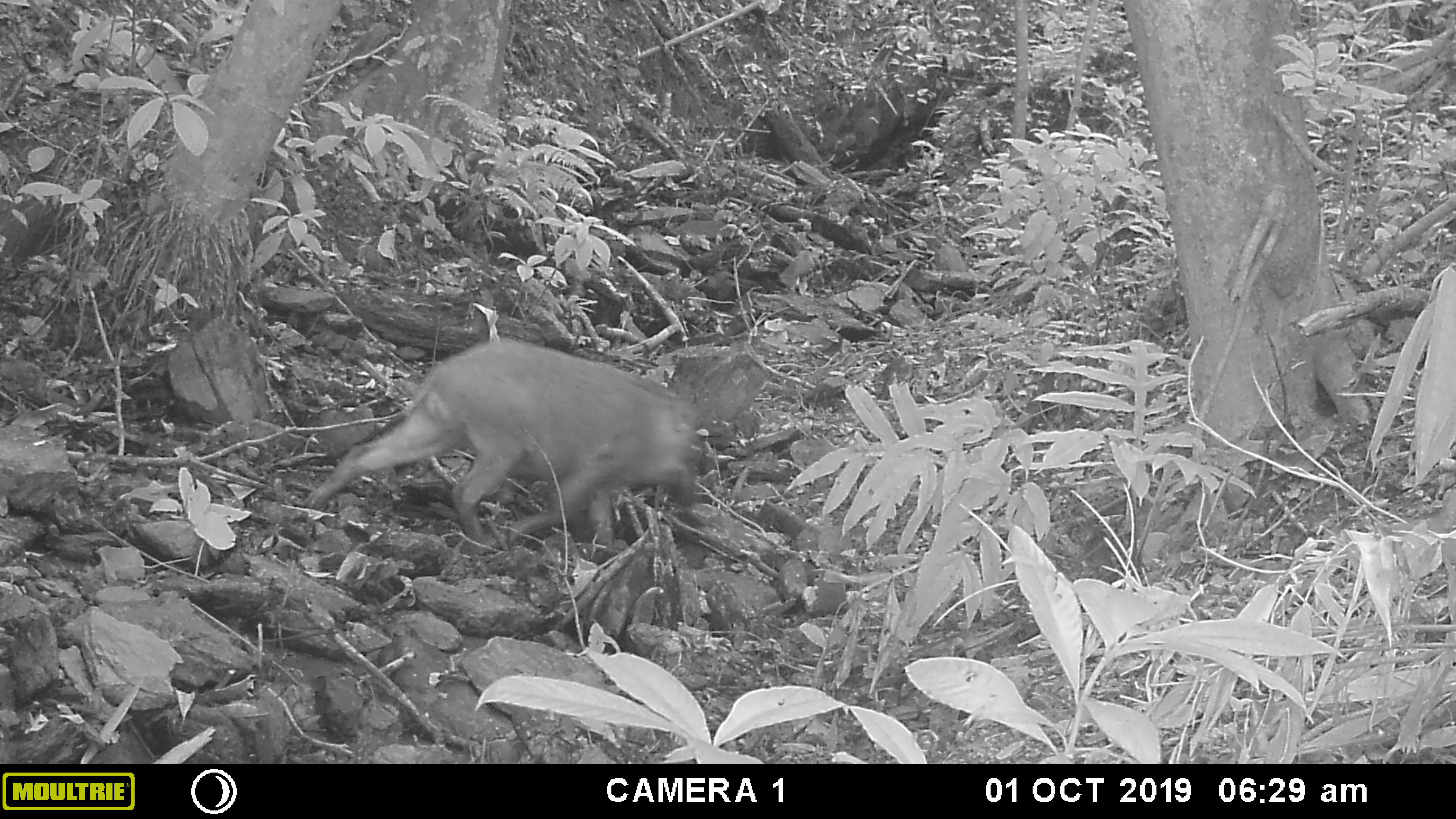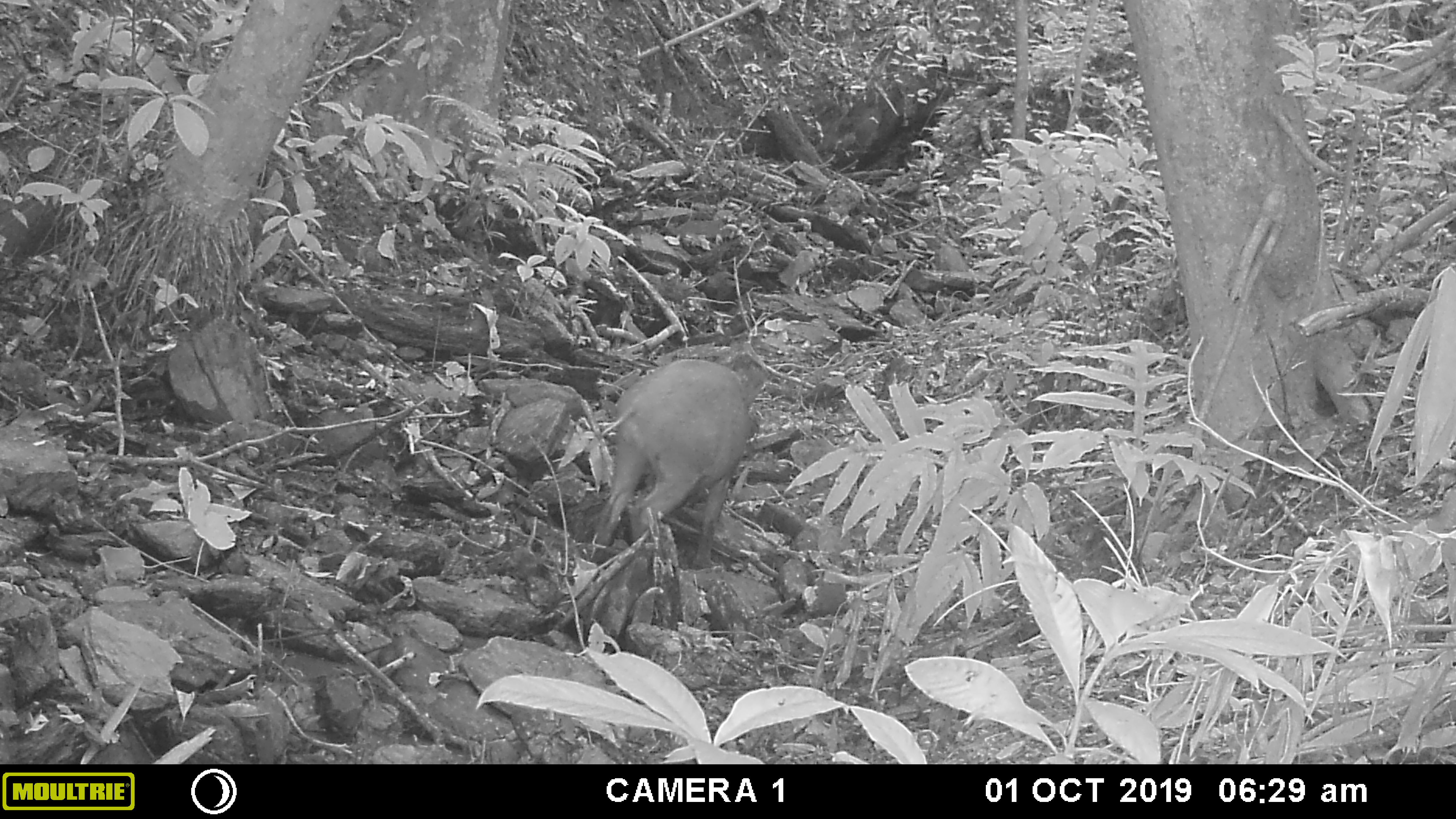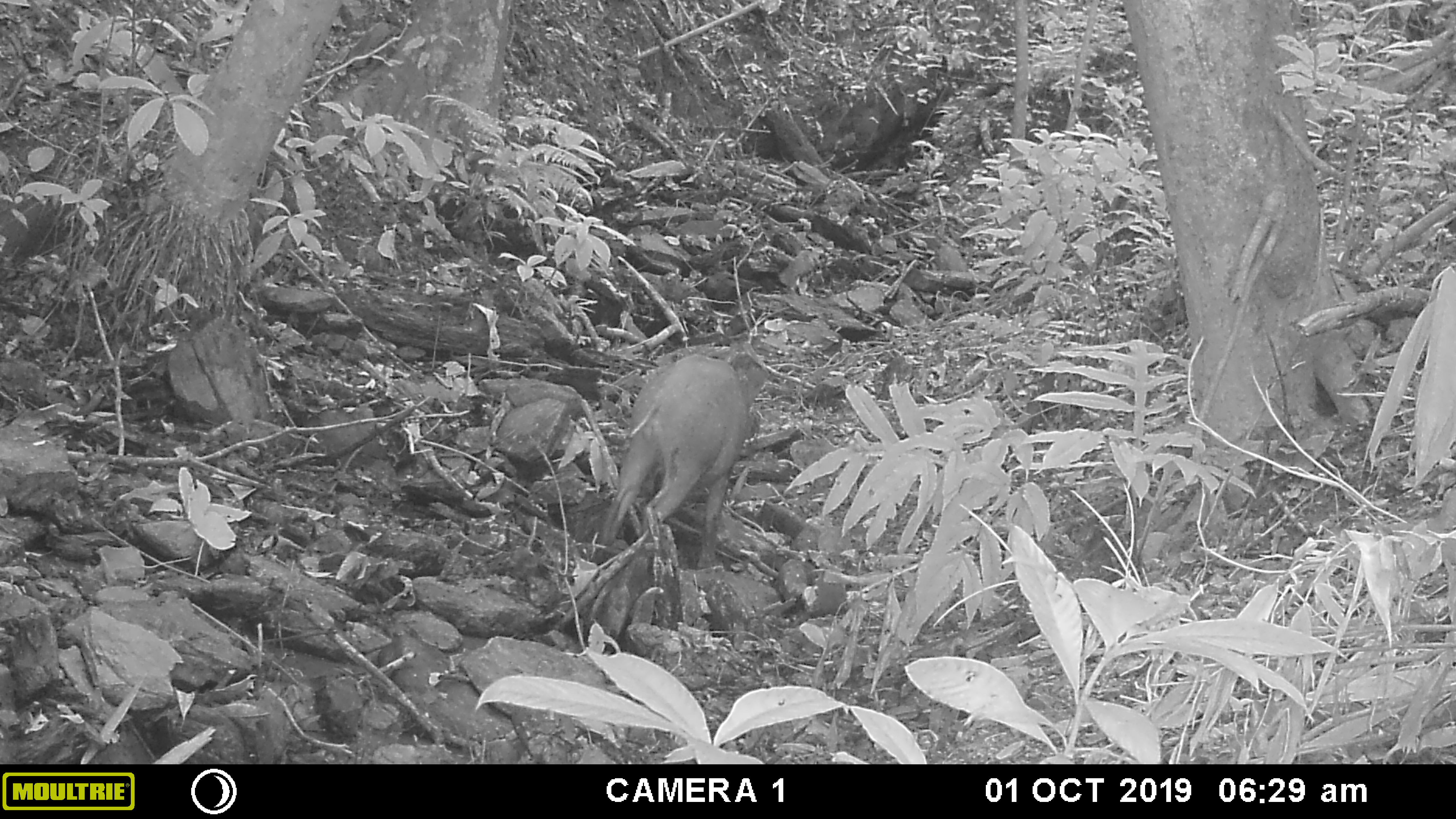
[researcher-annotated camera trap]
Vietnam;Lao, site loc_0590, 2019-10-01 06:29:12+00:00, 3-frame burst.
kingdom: Animalia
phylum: Chordata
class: Mammalia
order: Artiodactyla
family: Suidae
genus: Sus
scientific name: Sus scrofa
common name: eurasian wild pig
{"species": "eurasian wild pig (Sus scrofa)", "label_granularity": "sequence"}